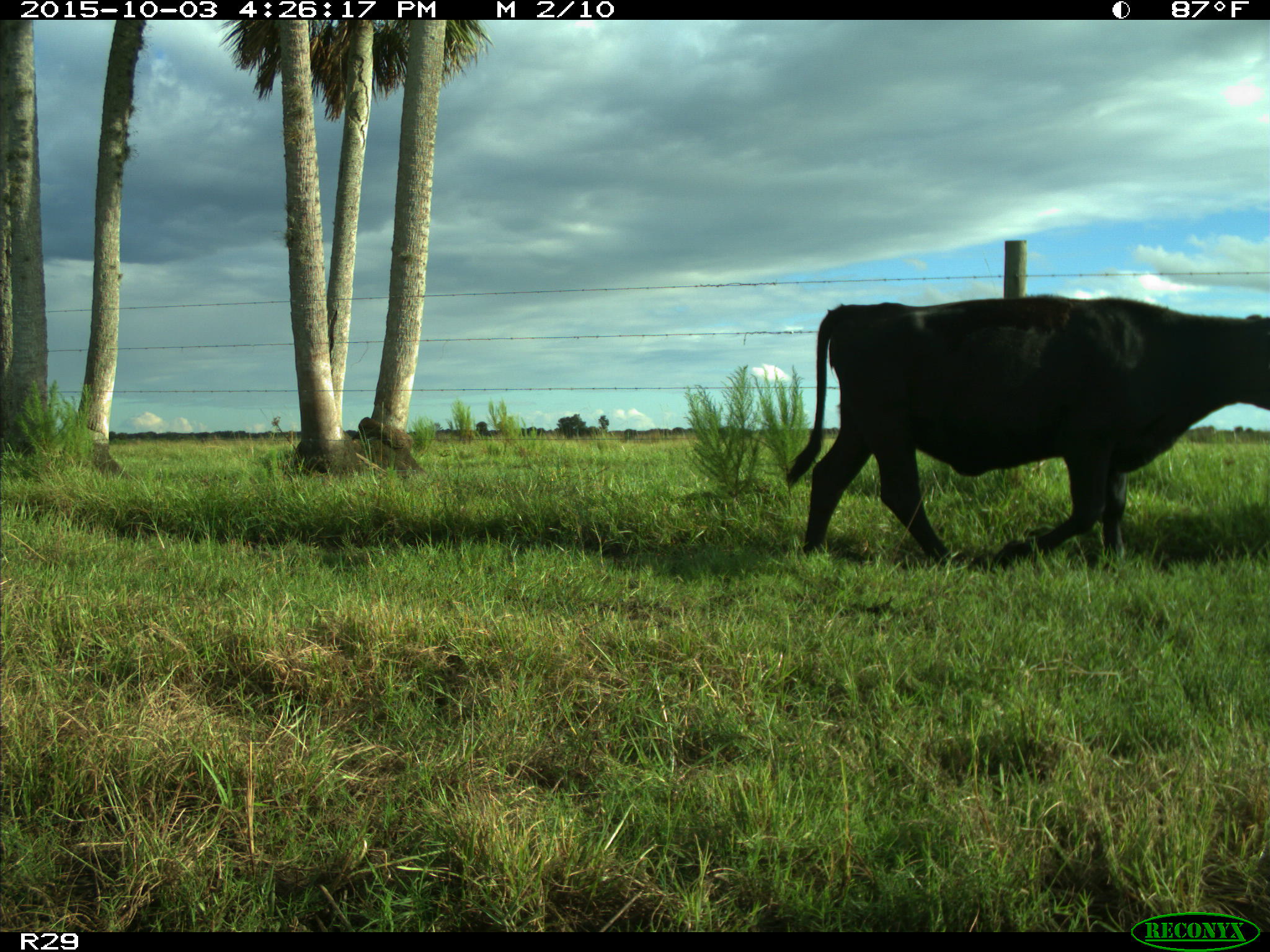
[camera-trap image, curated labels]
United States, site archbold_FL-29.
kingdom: Animalia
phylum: Chordata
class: Mammalia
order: Artiodactyla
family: Bovidae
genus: Bos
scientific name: Bos taurus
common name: domestic cow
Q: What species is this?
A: Bos taurus (domestic cow).